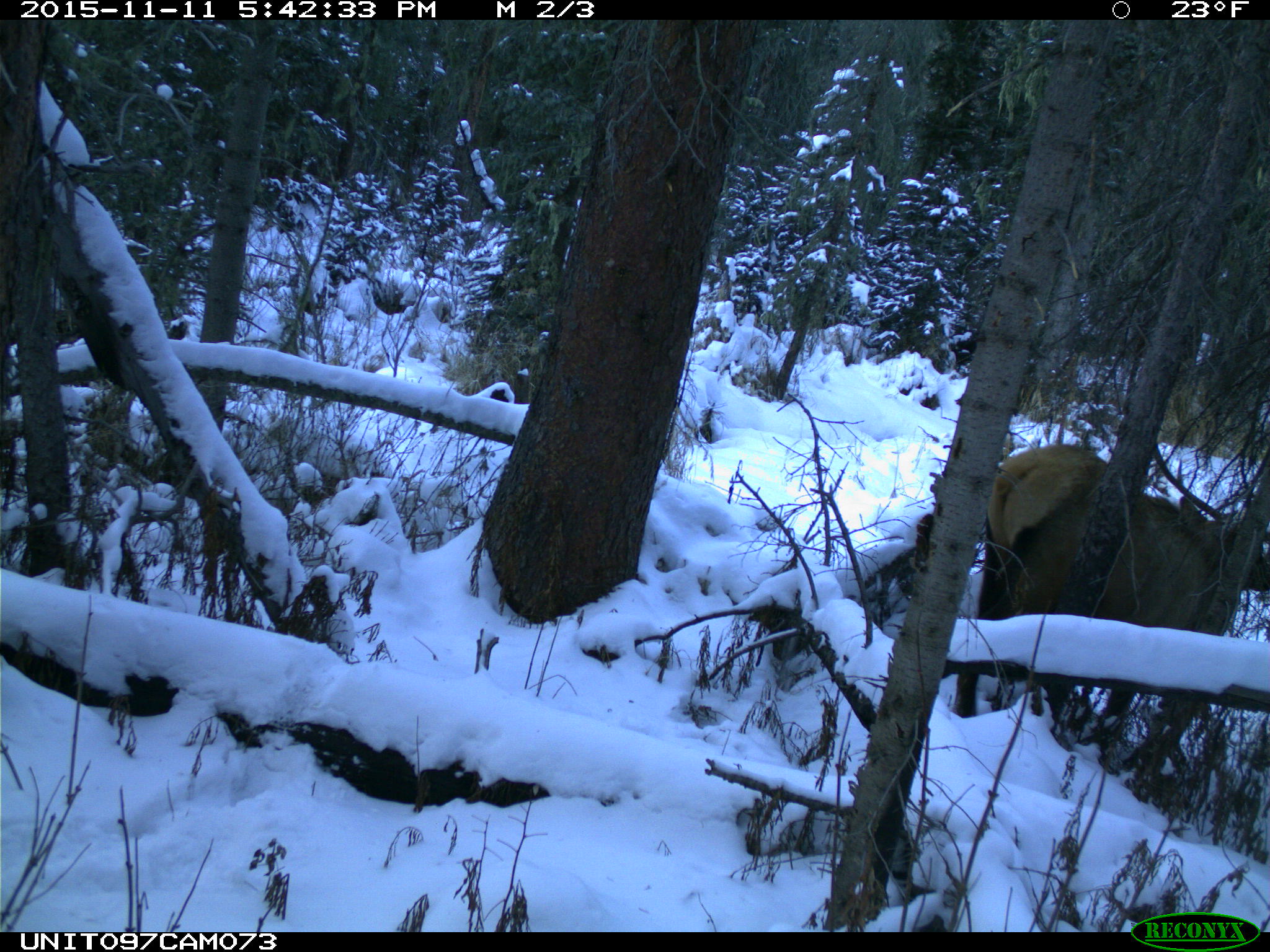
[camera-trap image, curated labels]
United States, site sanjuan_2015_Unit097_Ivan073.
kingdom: Animalia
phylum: Chordata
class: Mammalia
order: Artiodactyla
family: Cervidae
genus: Cervus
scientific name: Cervus elaphus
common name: red deer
Cervus elaphus (red deer).